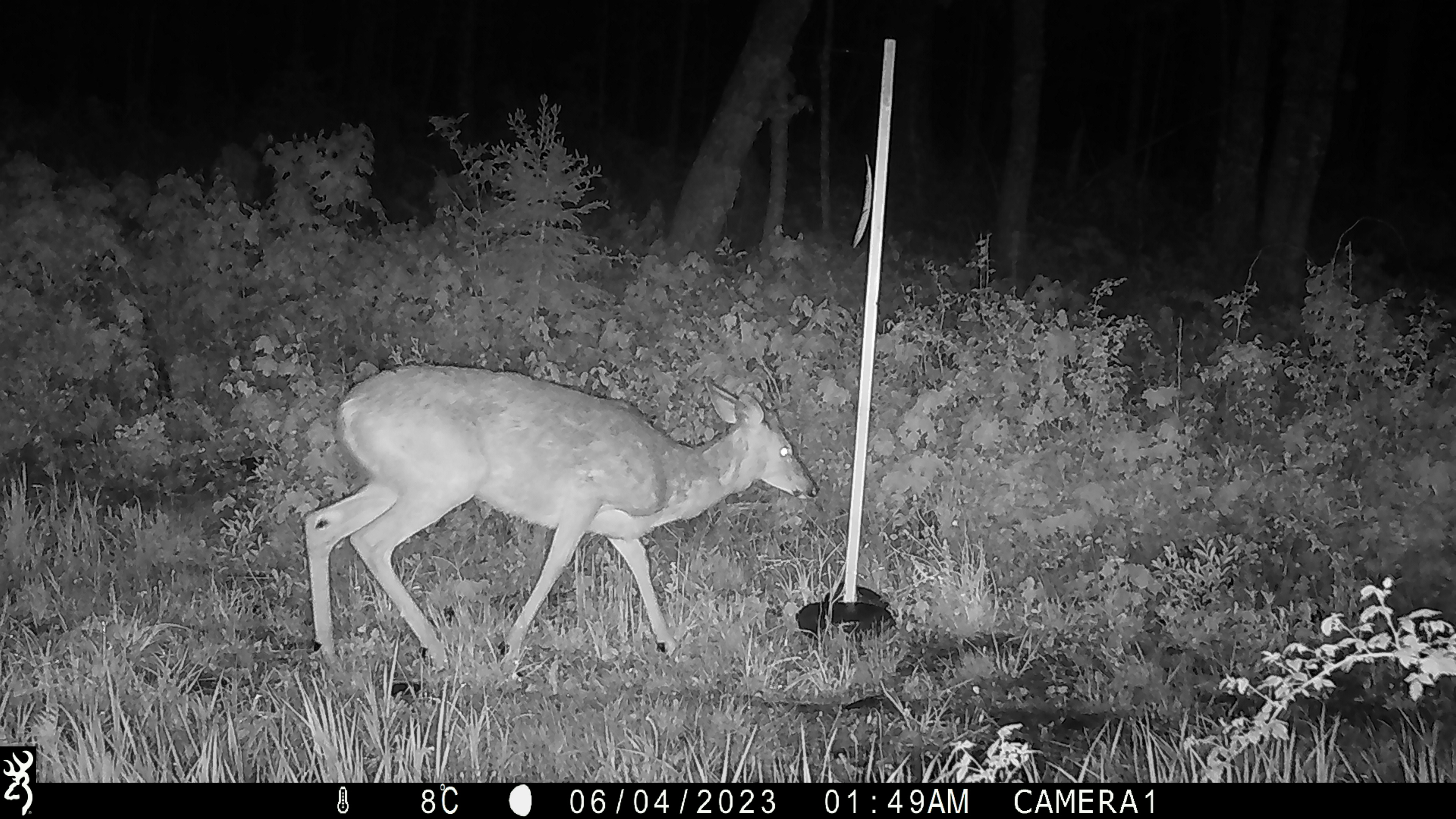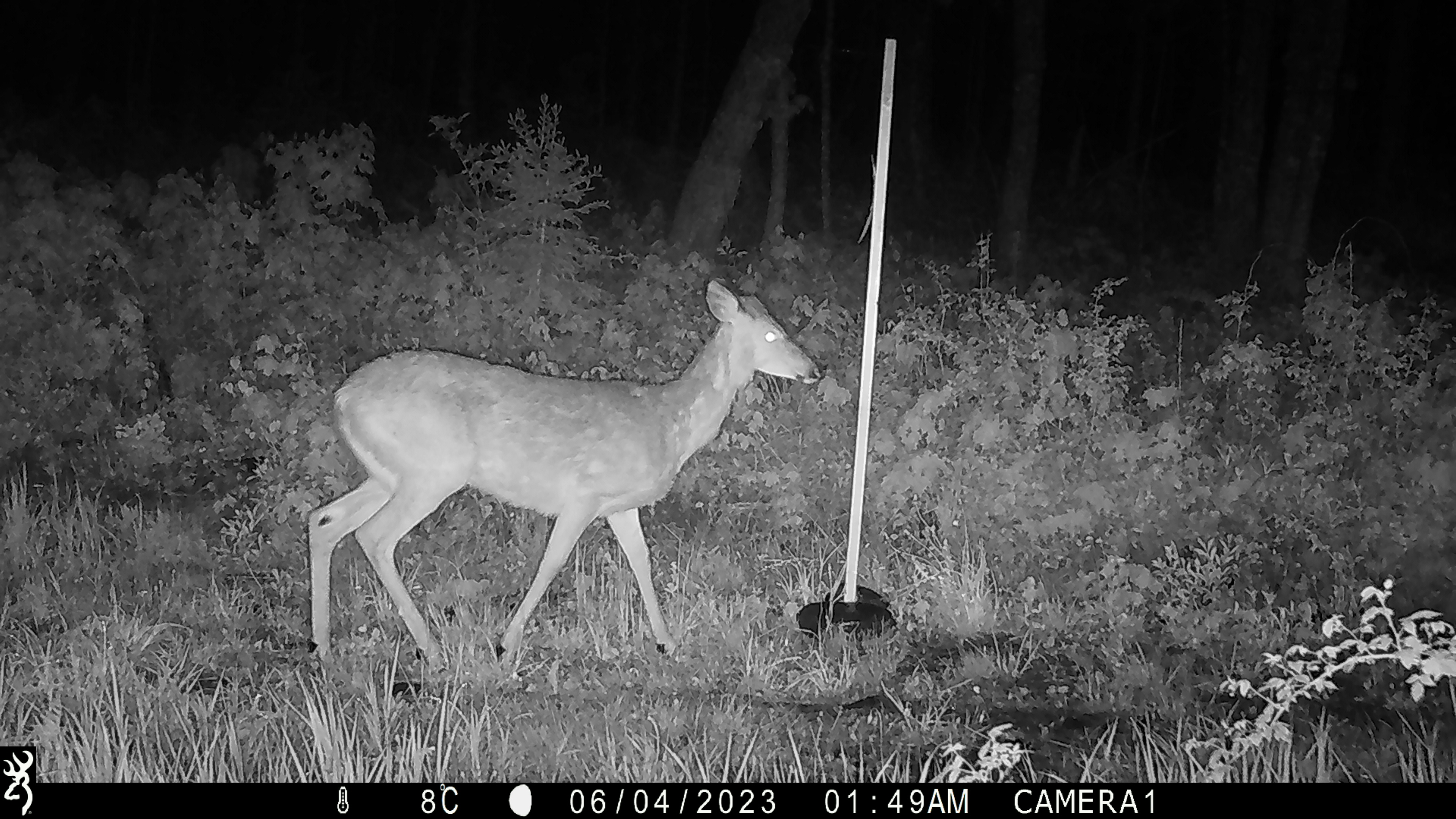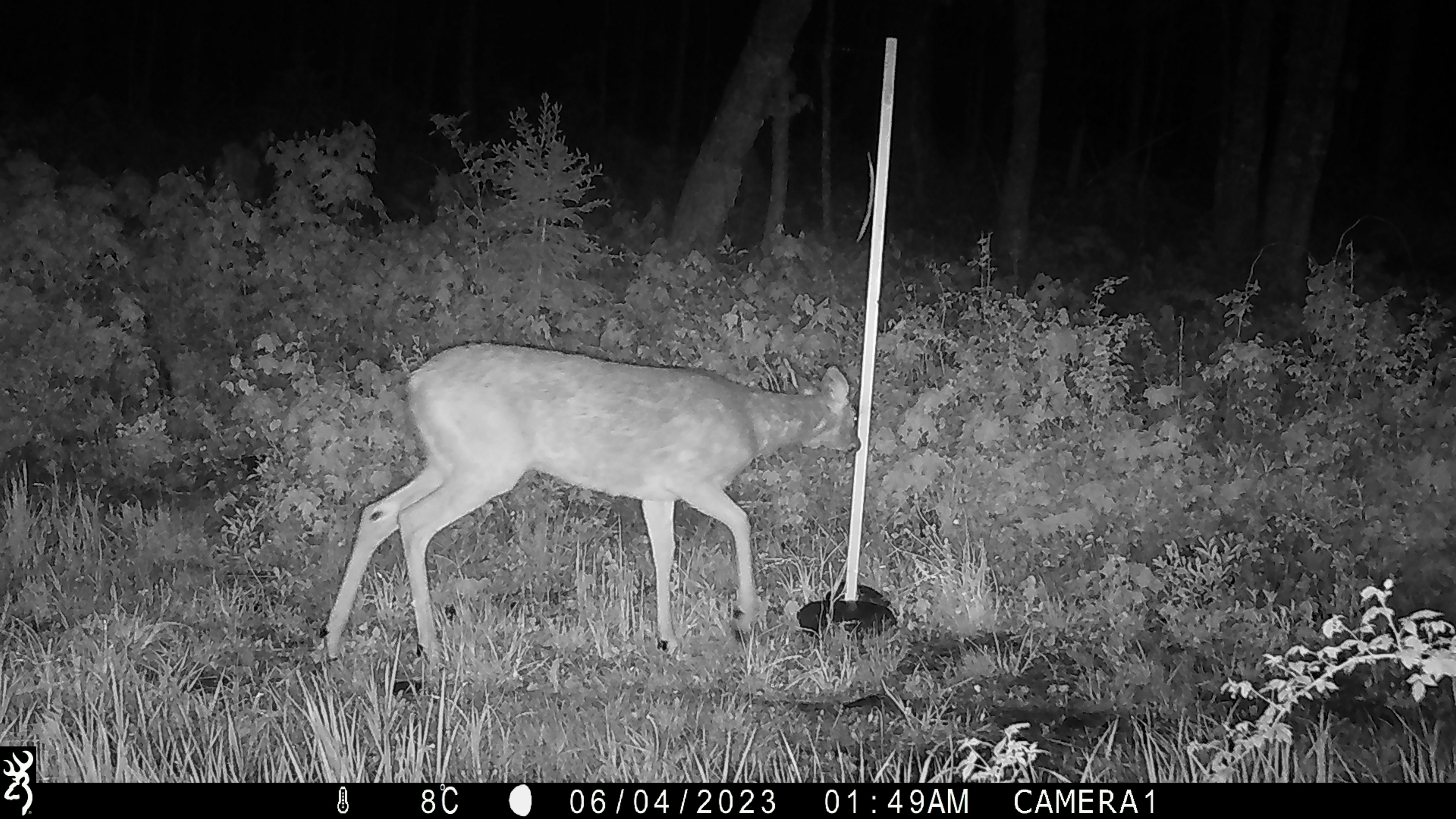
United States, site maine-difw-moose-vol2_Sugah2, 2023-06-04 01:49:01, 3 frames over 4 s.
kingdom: Animalia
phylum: Chordata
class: Mammalia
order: Artiodactyla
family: Cervidae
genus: Odocoileus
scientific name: Odocoileus virginianus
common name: white-tailed deer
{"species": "white-tailed deer (Odocoileus virginianus)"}